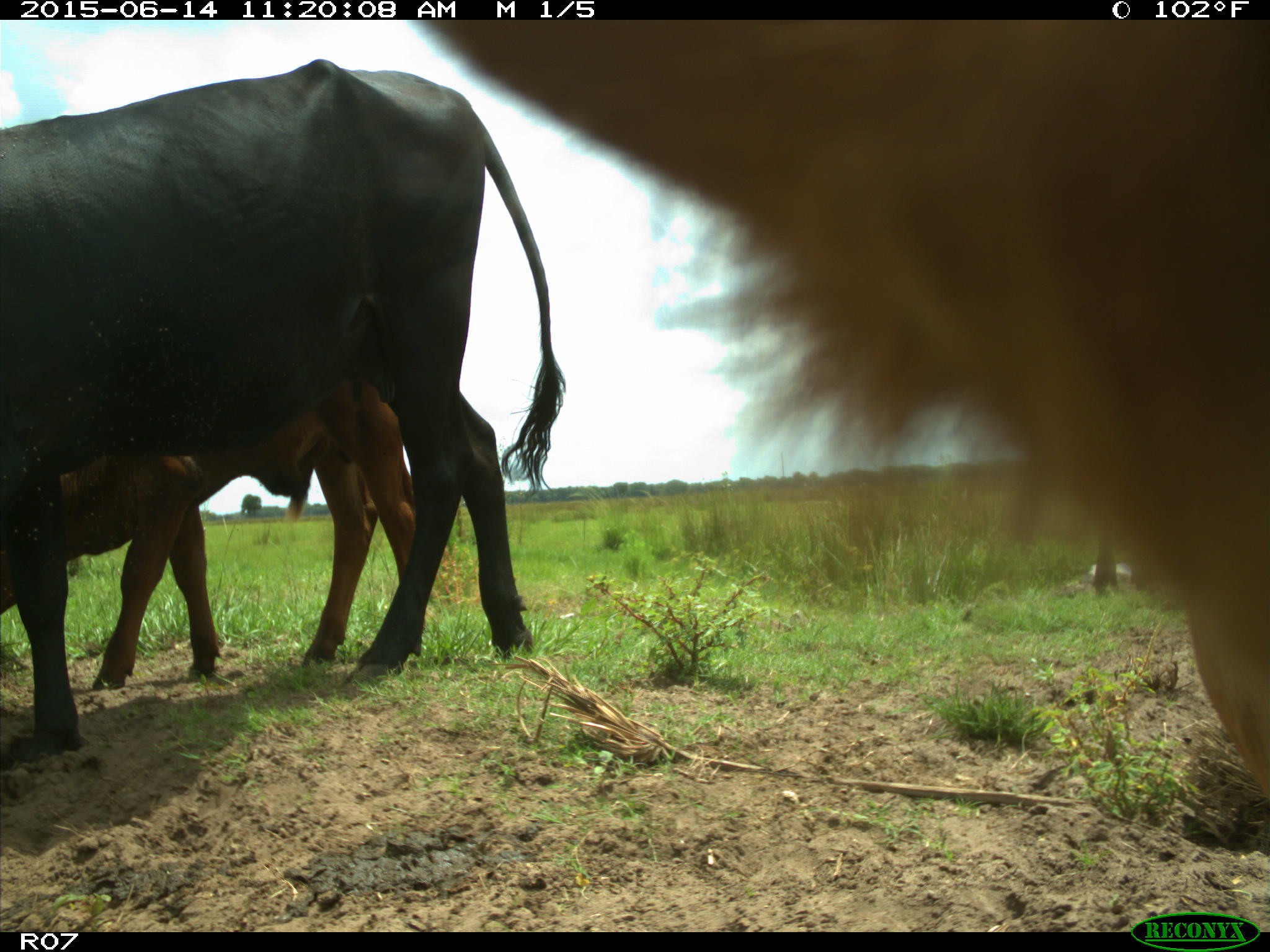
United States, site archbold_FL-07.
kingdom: Animalia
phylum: Chordata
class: Mammalia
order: Artiodactyla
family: Bovidae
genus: Bos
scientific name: Bos taurus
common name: domestic cow